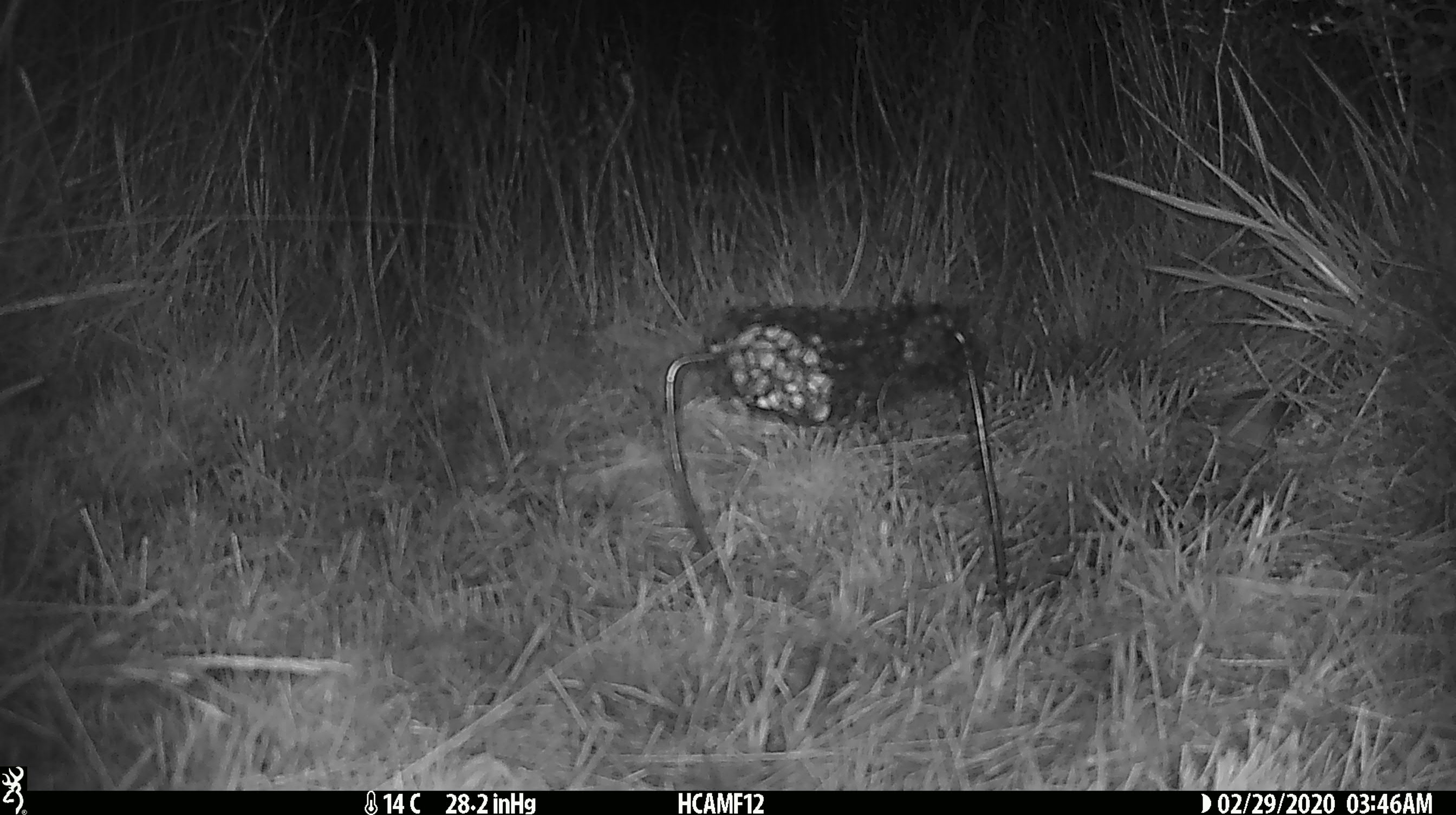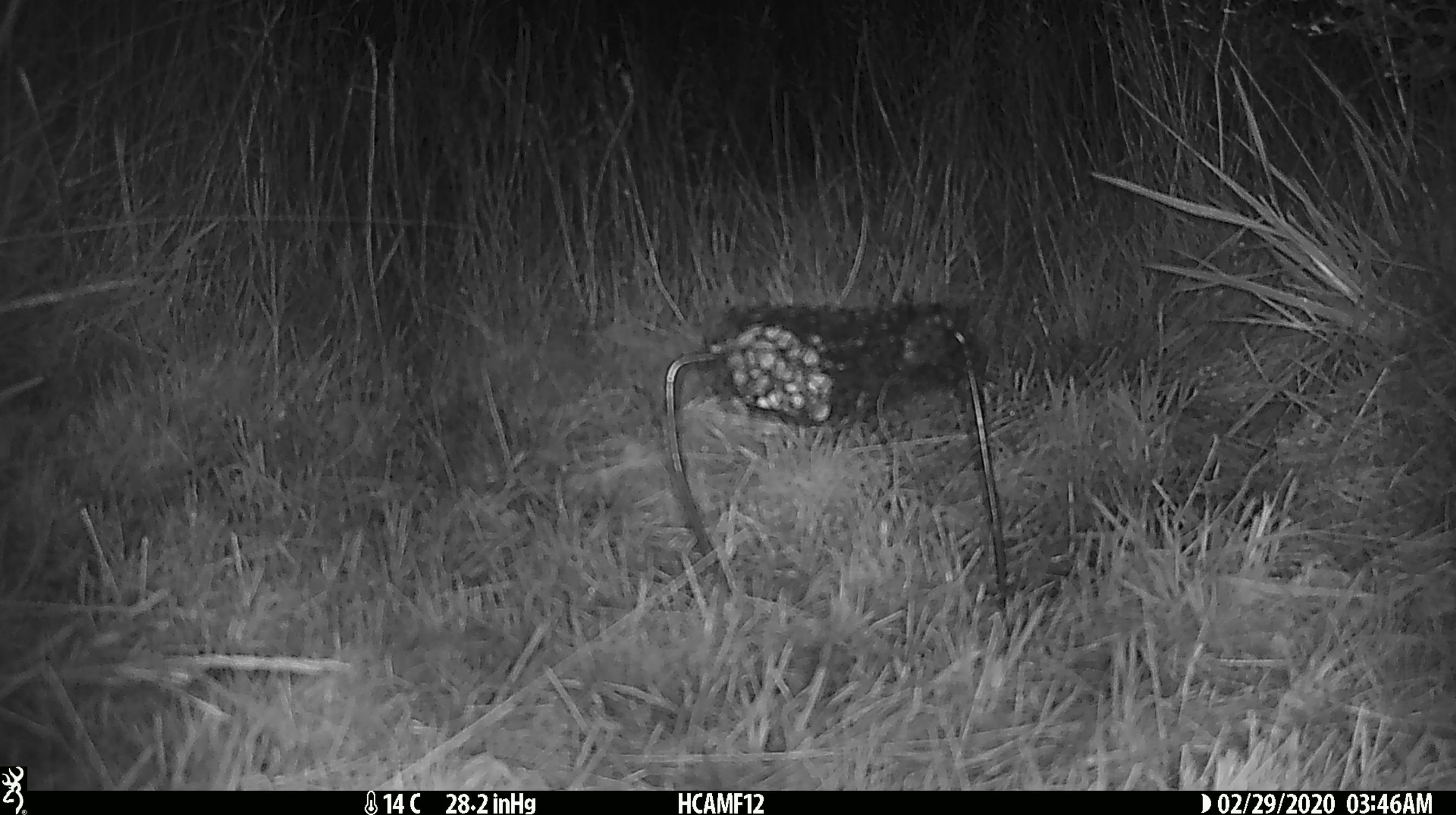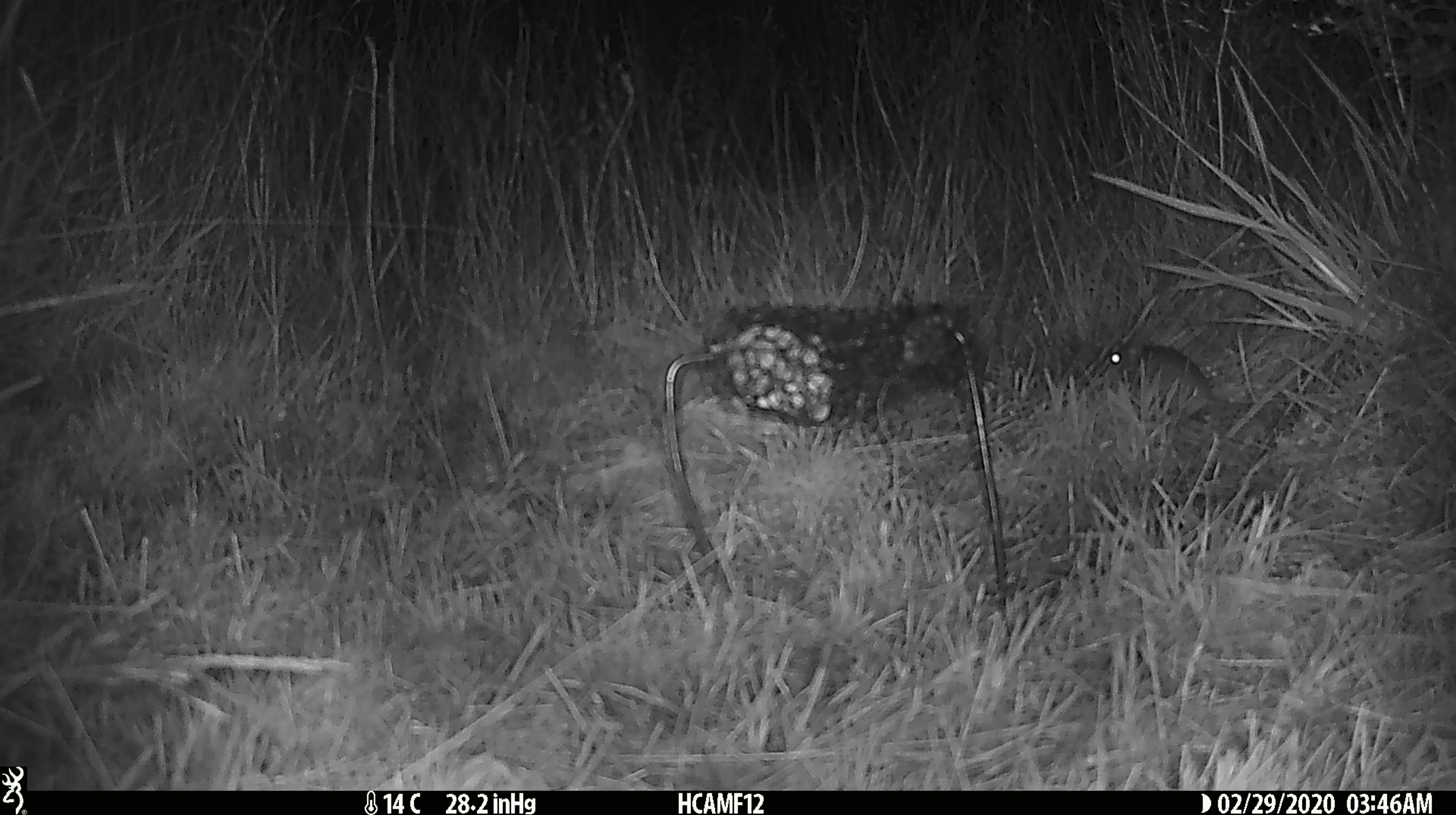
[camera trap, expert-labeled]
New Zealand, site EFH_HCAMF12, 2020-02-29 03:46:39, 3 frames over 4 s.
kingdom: Animalia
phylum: Chordata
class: Mammalia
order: Rodentia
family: Muridae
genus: Mus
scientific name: Mus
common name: mouse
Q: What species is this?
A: Mouse (Mus).